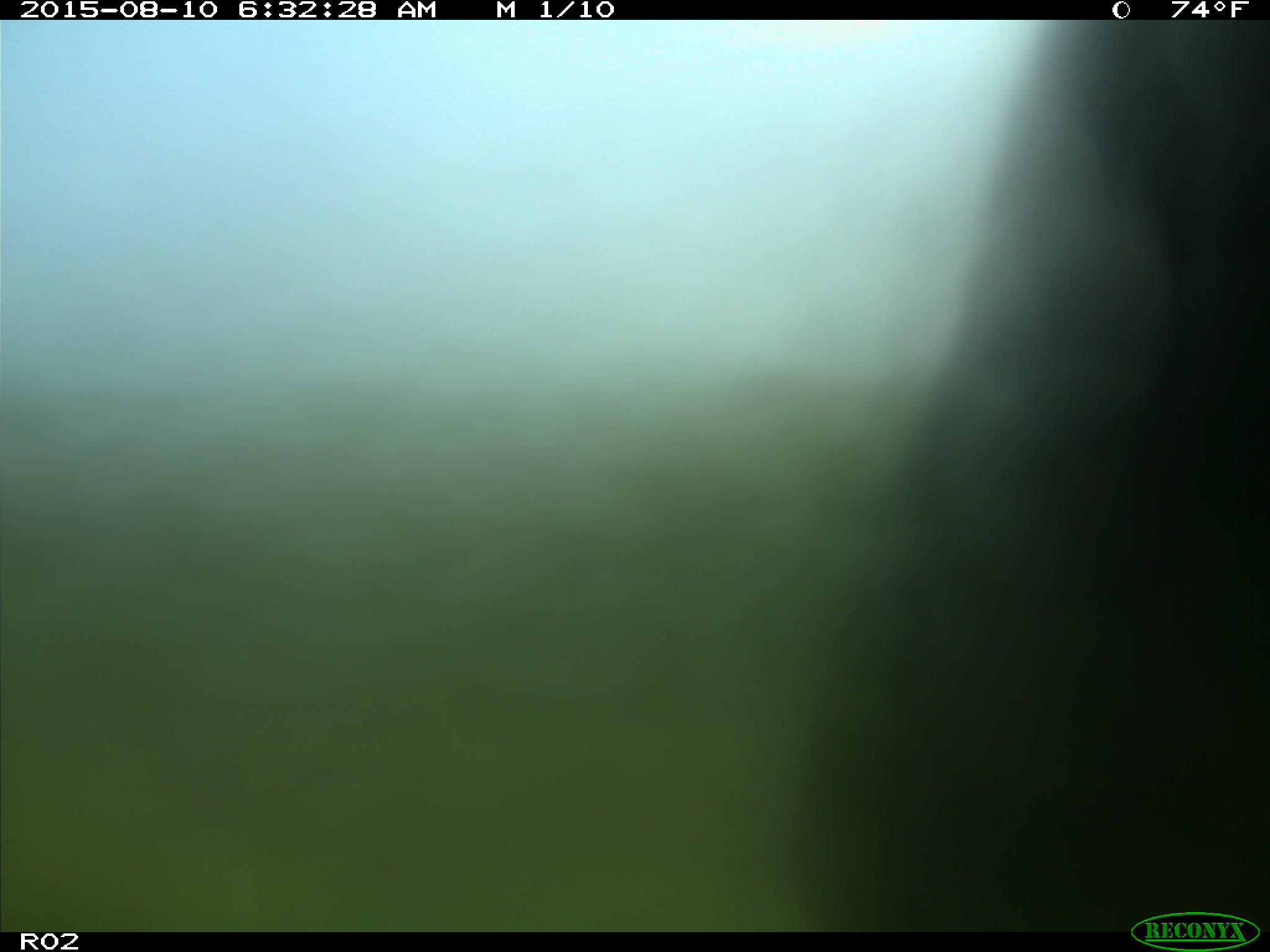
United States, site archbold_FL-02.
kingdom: Animalia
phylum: Chordata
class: Mammalia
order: Artiodactyla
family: Bovidae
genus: Bos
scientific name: Bos taurus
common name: domestic cow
Bos taurus (domestic cow).